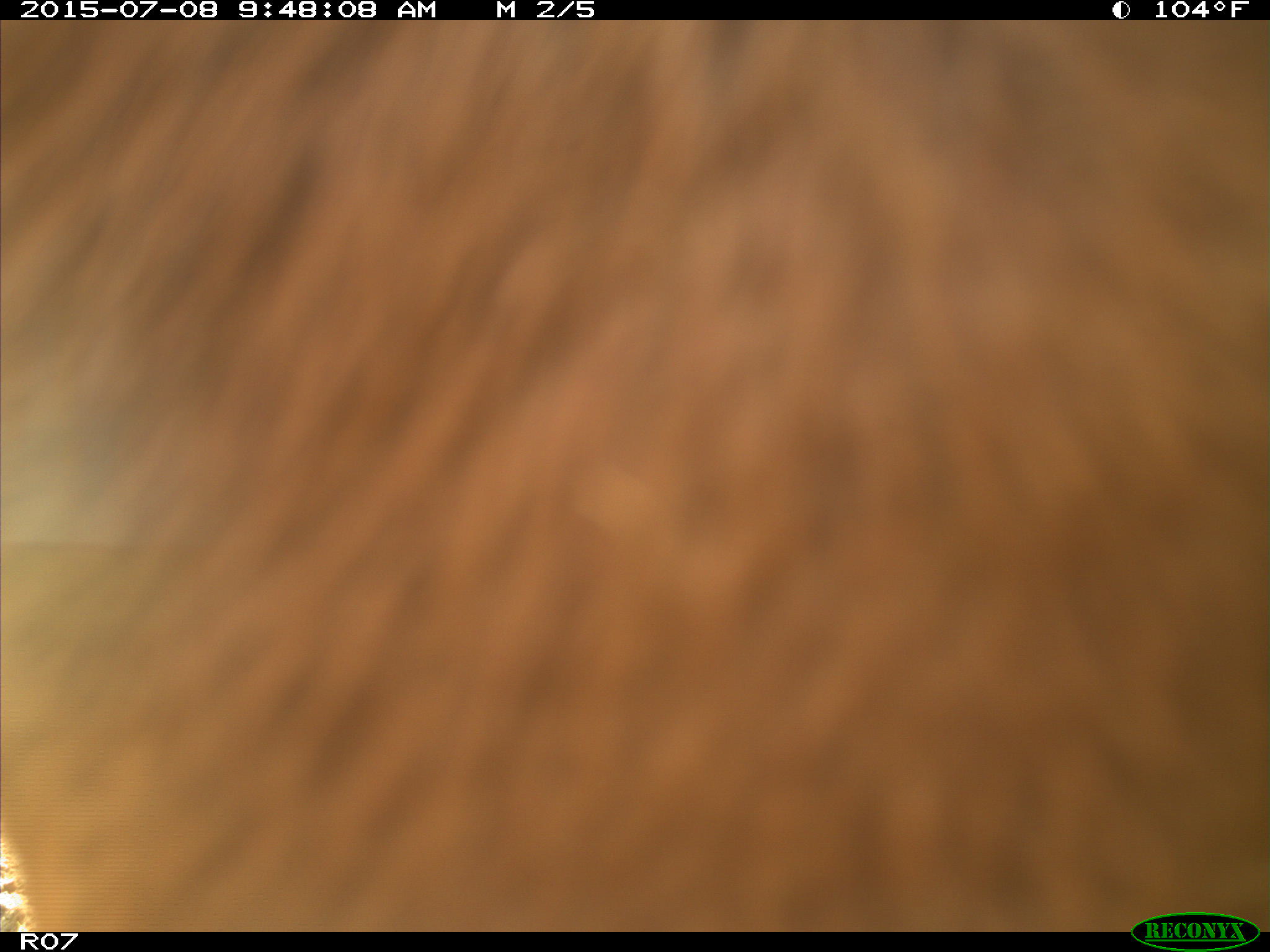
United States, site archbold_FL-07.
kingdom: Animalia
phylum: Chordata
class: Mammalia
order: Artiodactyla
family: Bovidae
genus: Bos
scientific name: Bos taurus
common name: domestic cow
Bos taurus (domestic cow).